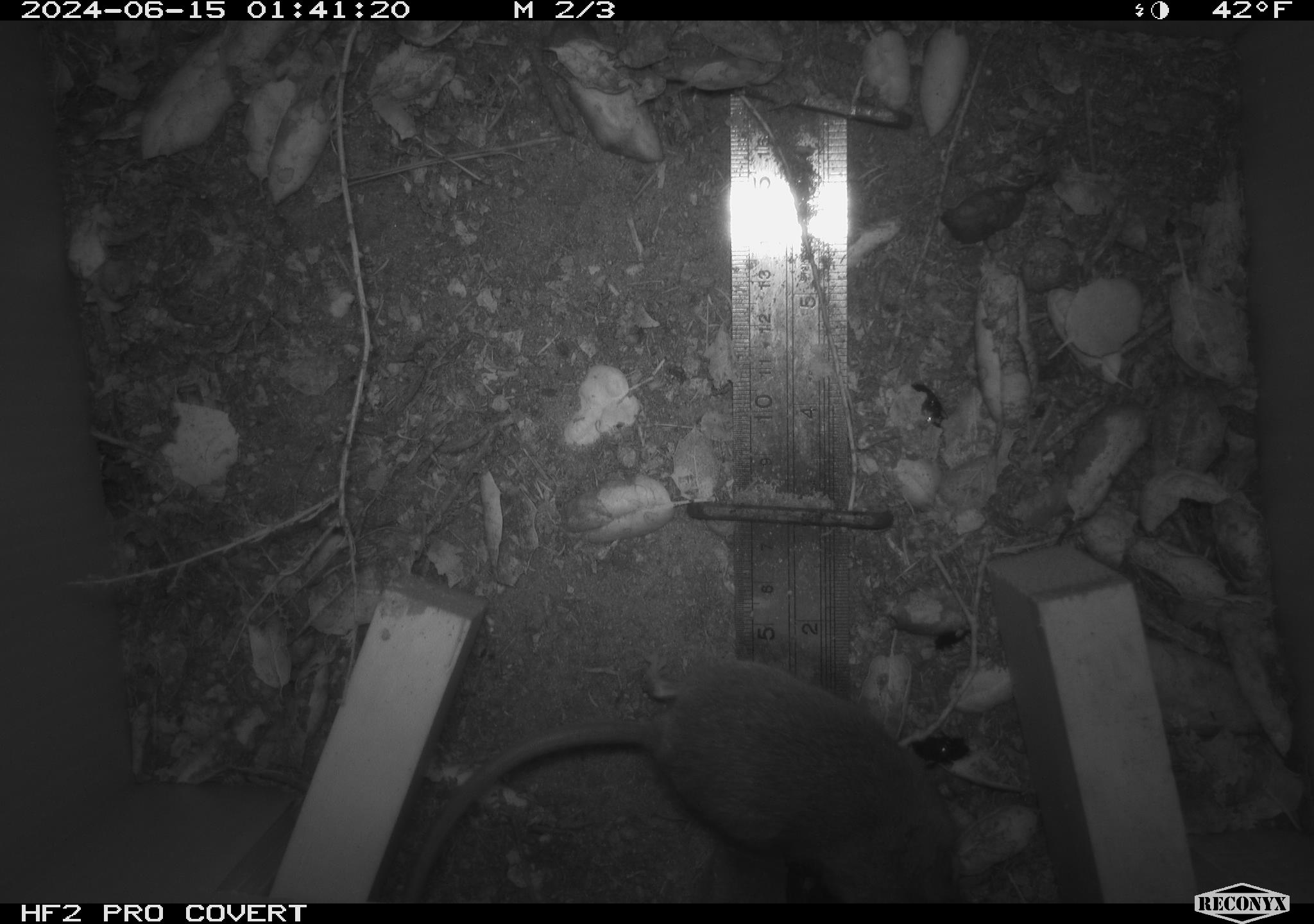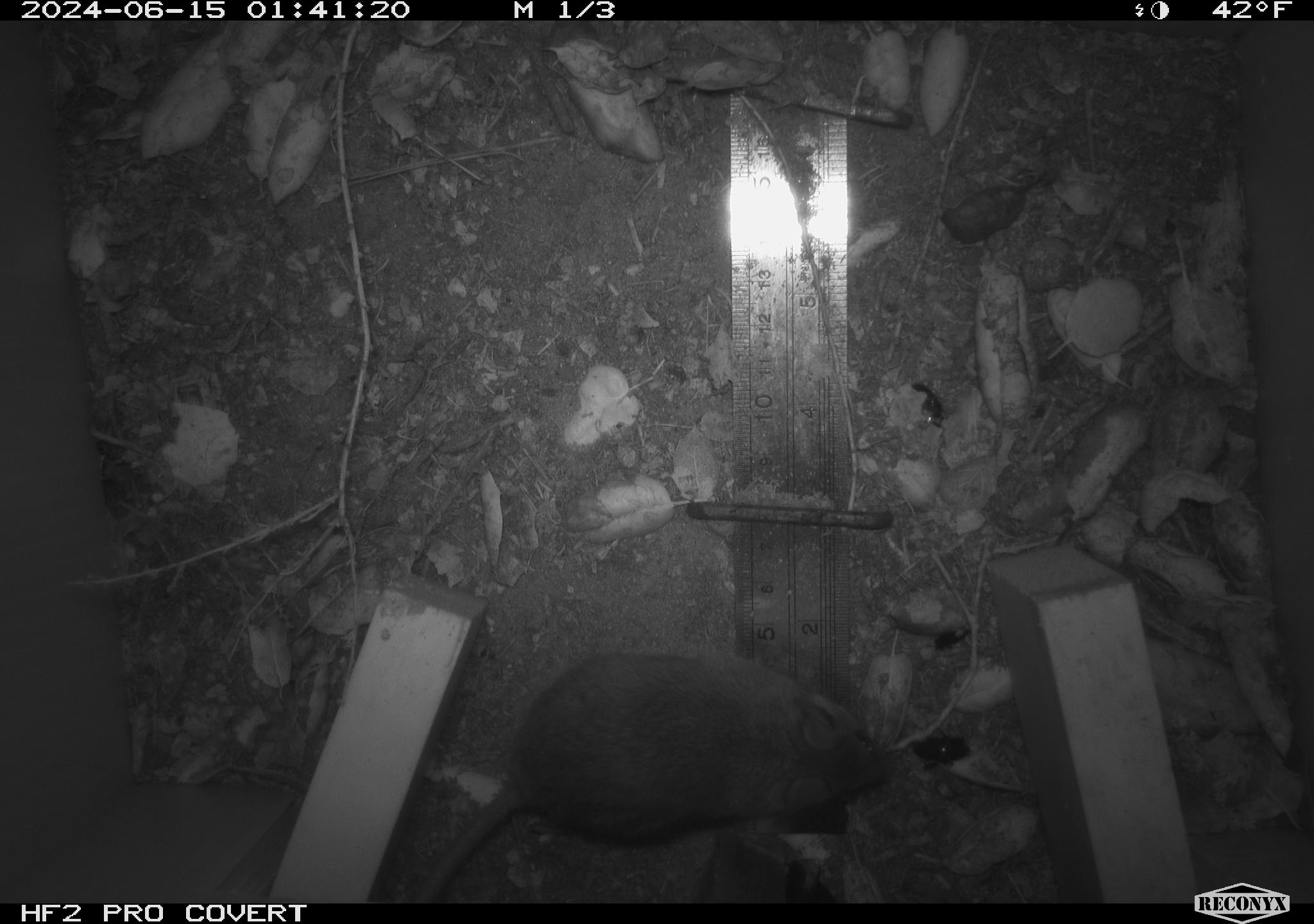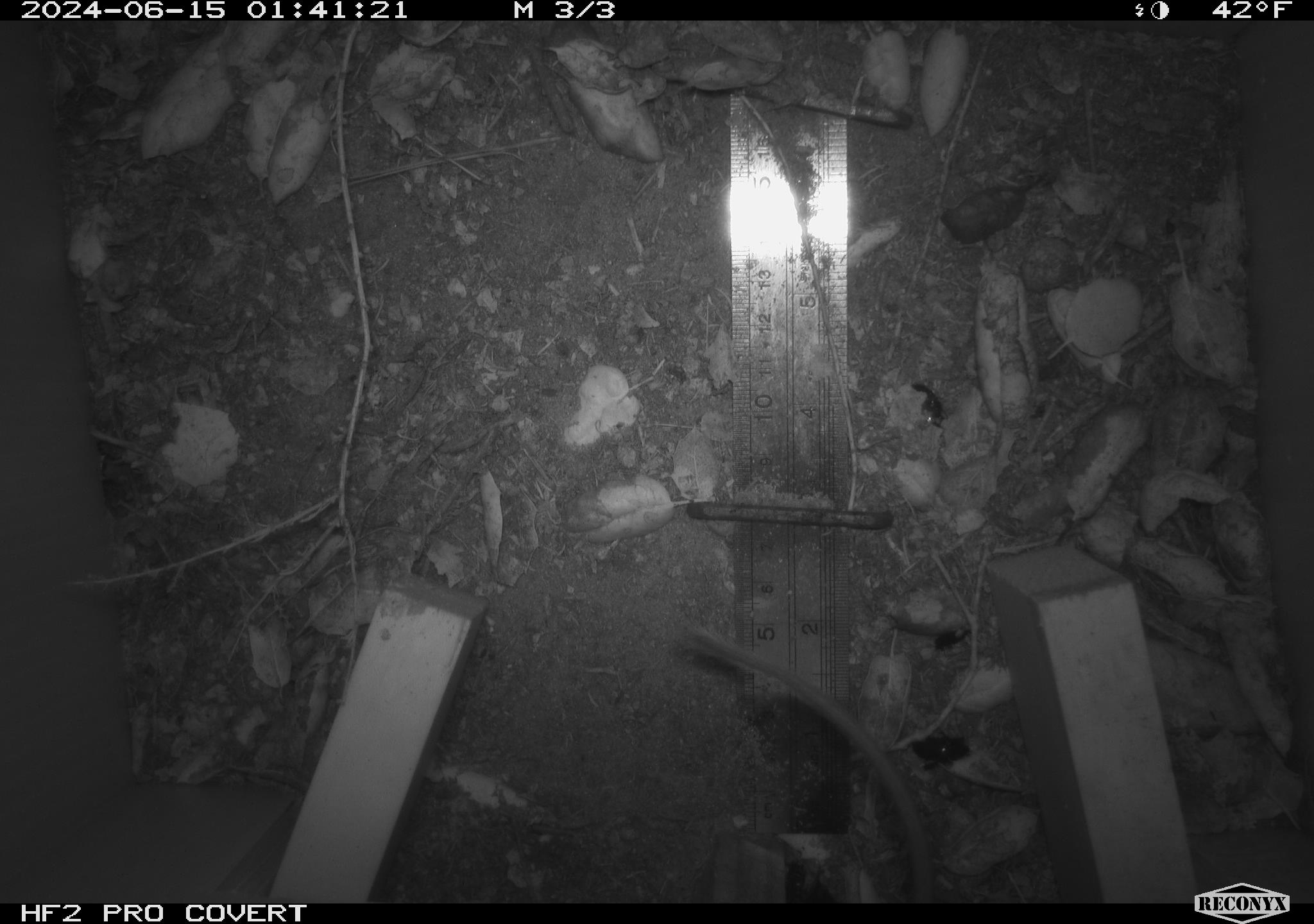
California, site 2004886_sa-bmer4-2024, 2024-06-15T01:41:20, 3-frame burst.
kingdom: Animalia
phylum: Chordata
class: Mammalia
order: Rodentia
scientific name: Rodentia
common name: woodrat or rat or mouse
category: woodrat or rat or mouse species